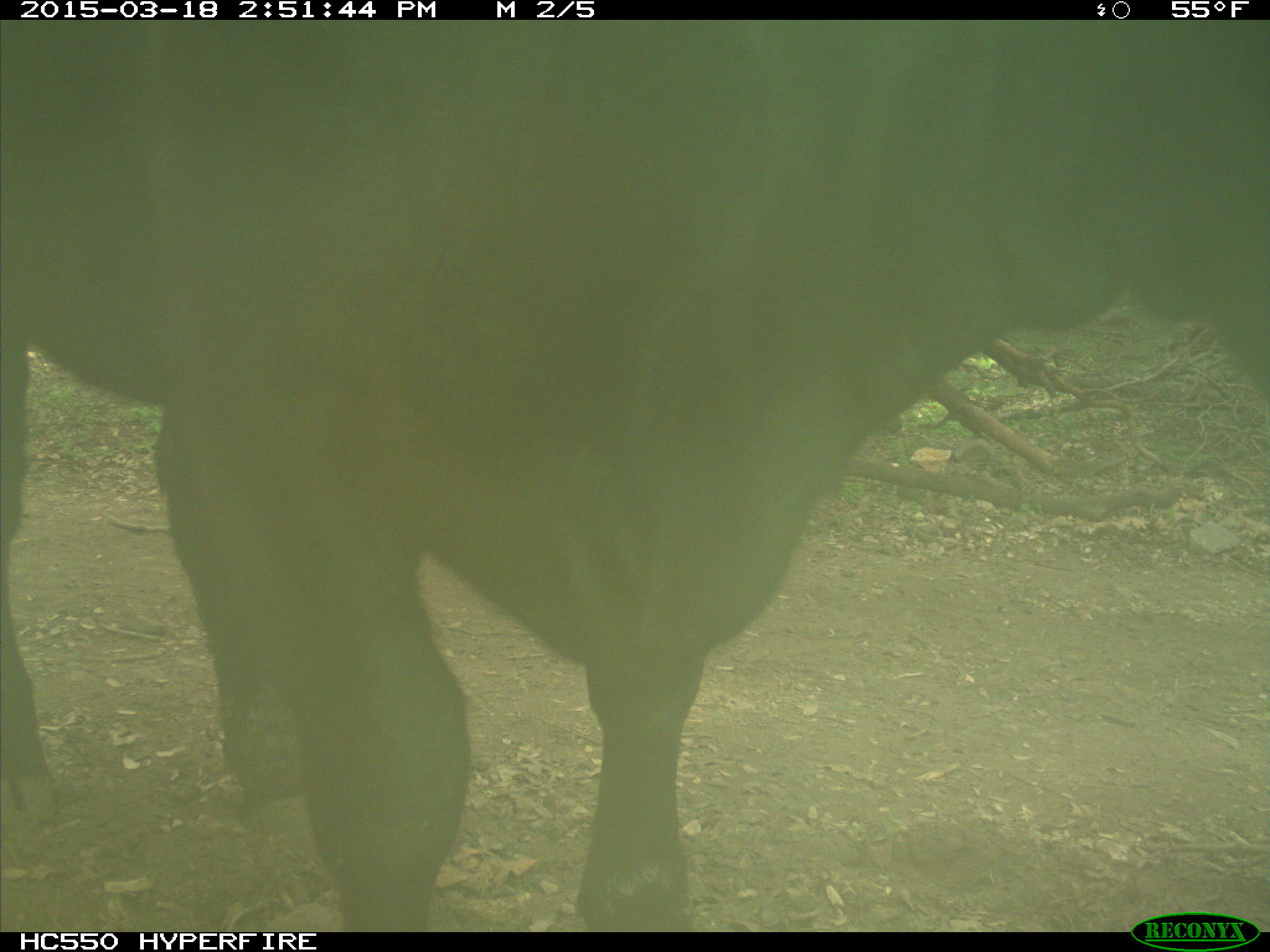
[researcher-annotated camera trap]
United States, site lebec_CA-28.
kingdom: Animalia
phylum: Chordata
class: Mammalia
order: Artiodactyla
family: Bovidae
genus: Bos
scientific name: Bos taurus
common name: domestic cow